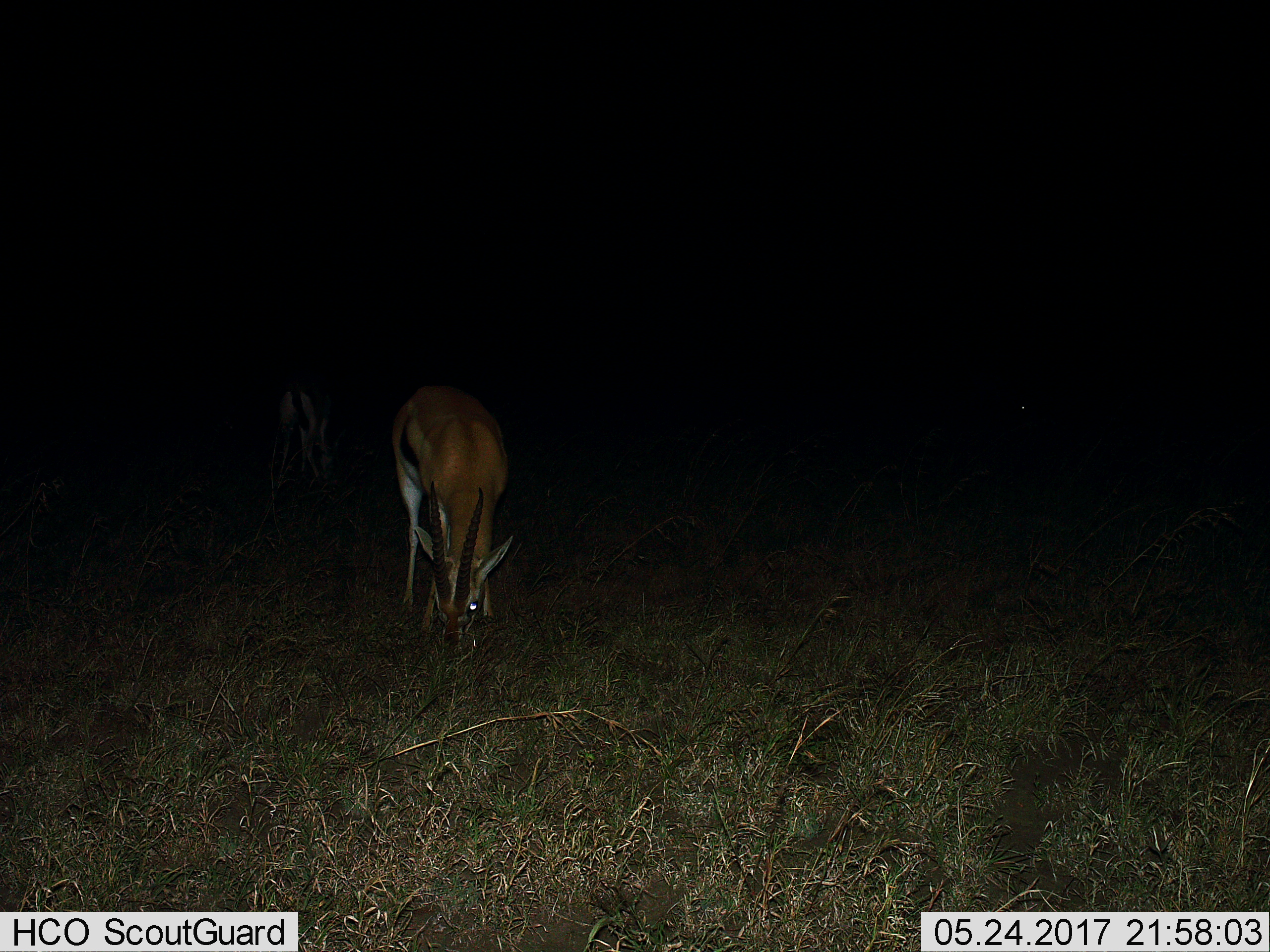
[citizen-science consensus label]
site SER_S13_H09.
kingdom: Animalia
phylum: Chordata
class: Mammalia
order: Artiodactyla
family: Bovidae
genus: Eudorcas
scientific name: Eudorcas thomsonii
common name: thomson's gazelle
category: gazellethomsons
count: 2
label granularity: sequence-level